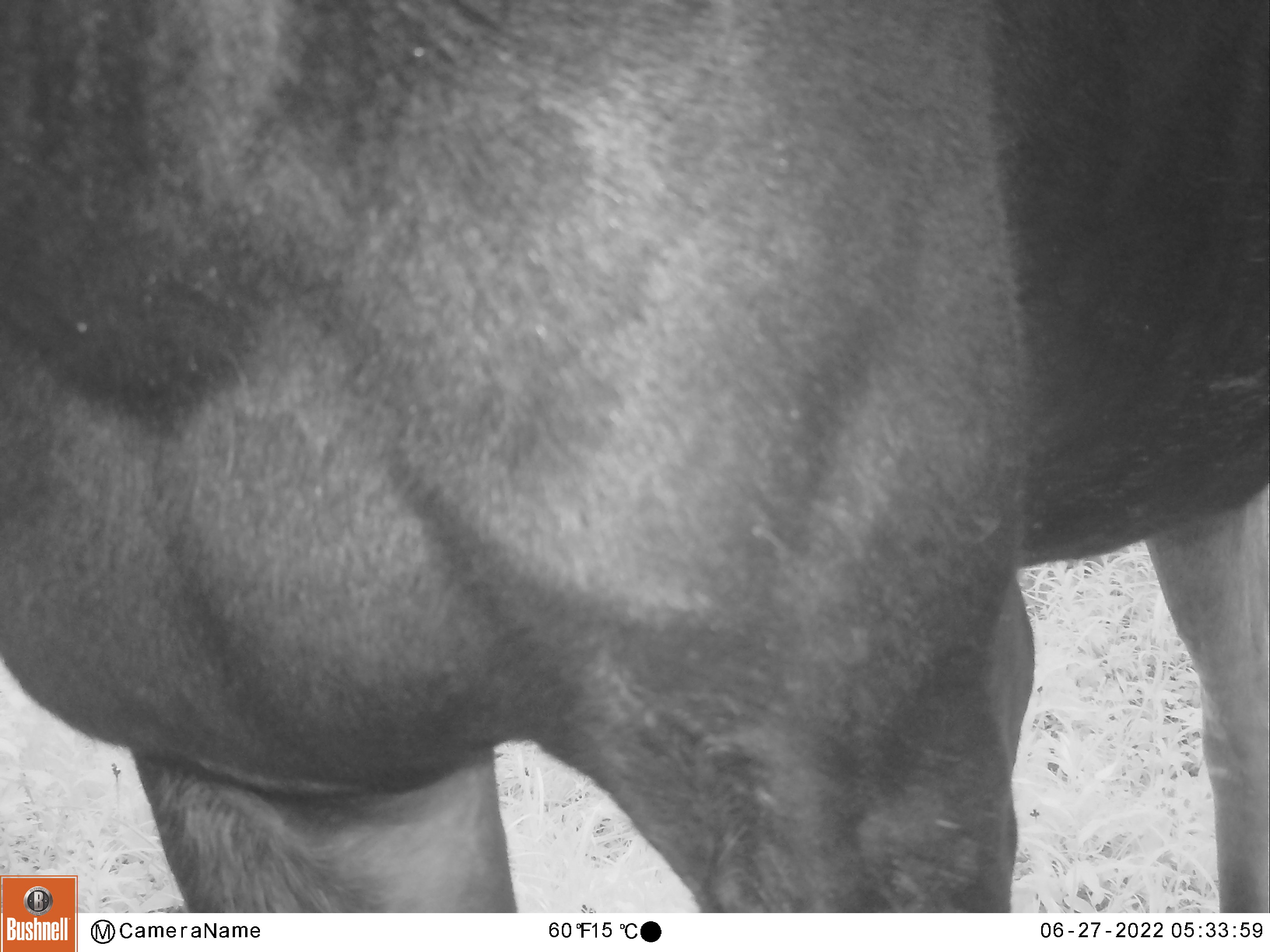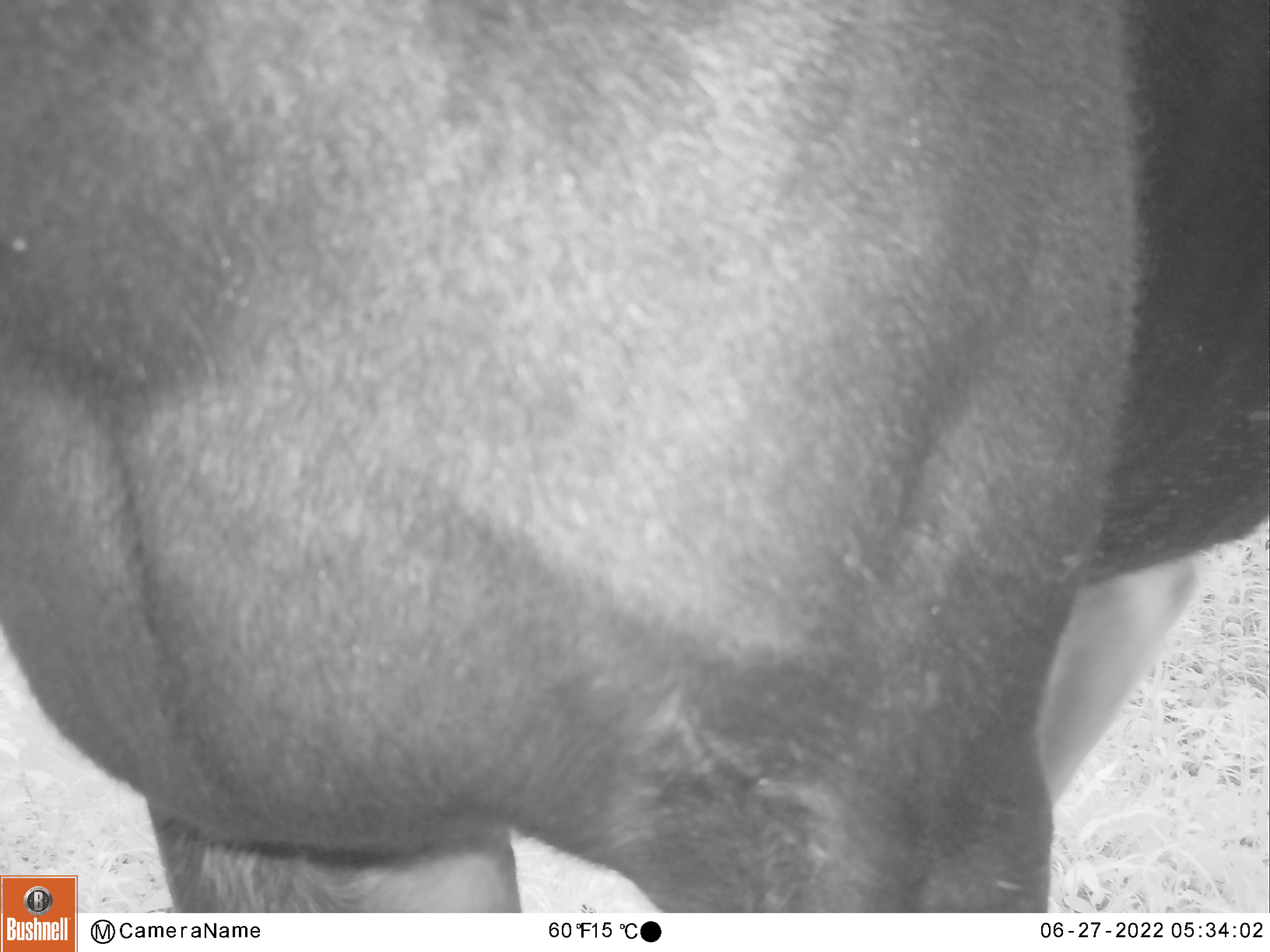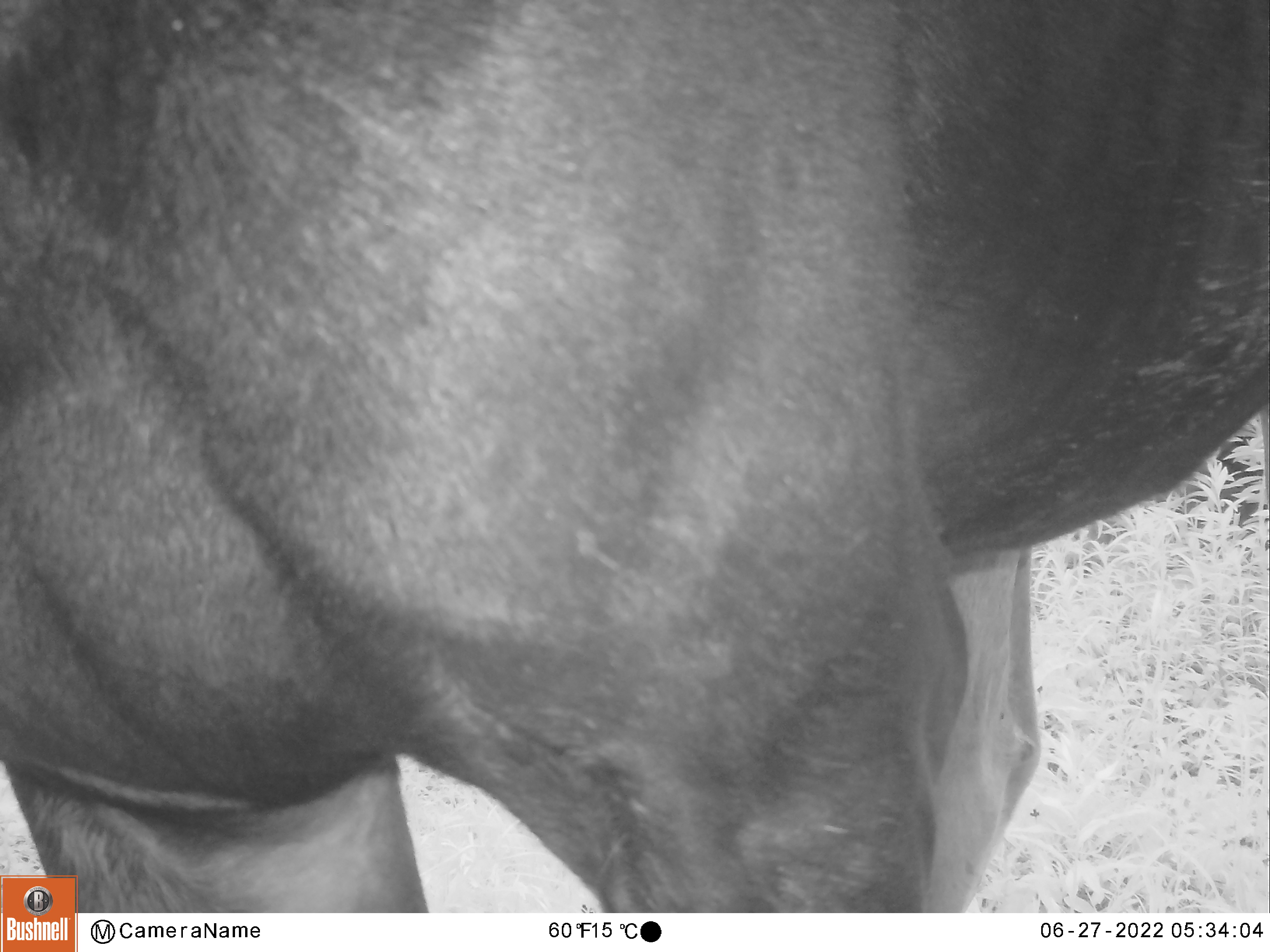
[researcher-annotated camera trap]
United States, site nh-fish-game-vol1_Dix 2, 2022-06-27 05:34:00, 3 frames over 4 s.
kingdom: Animalia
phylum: Chordata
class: Mammalia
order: Artiodactyla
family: Cervidae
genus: Alces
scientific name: Alces alces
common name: moose